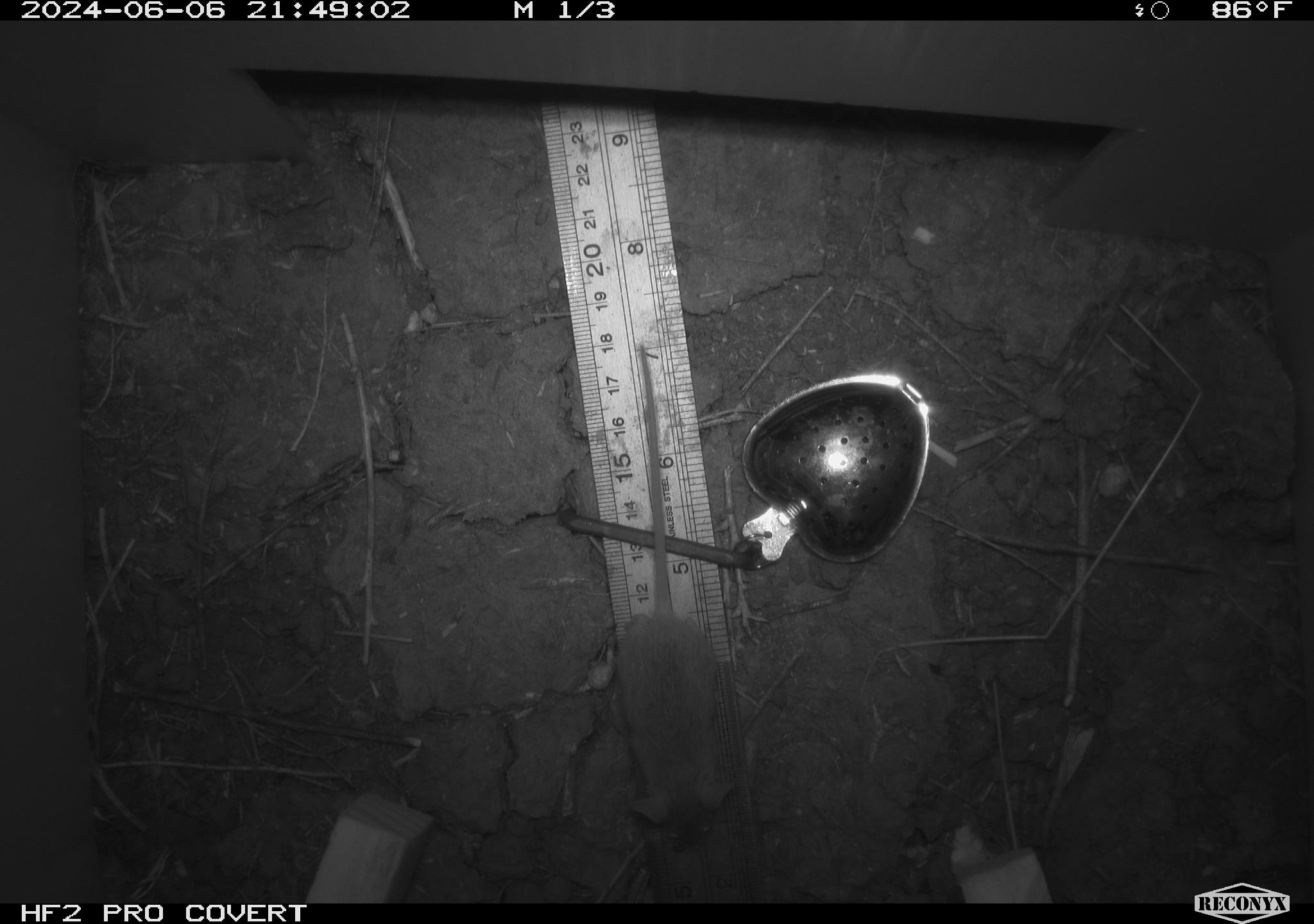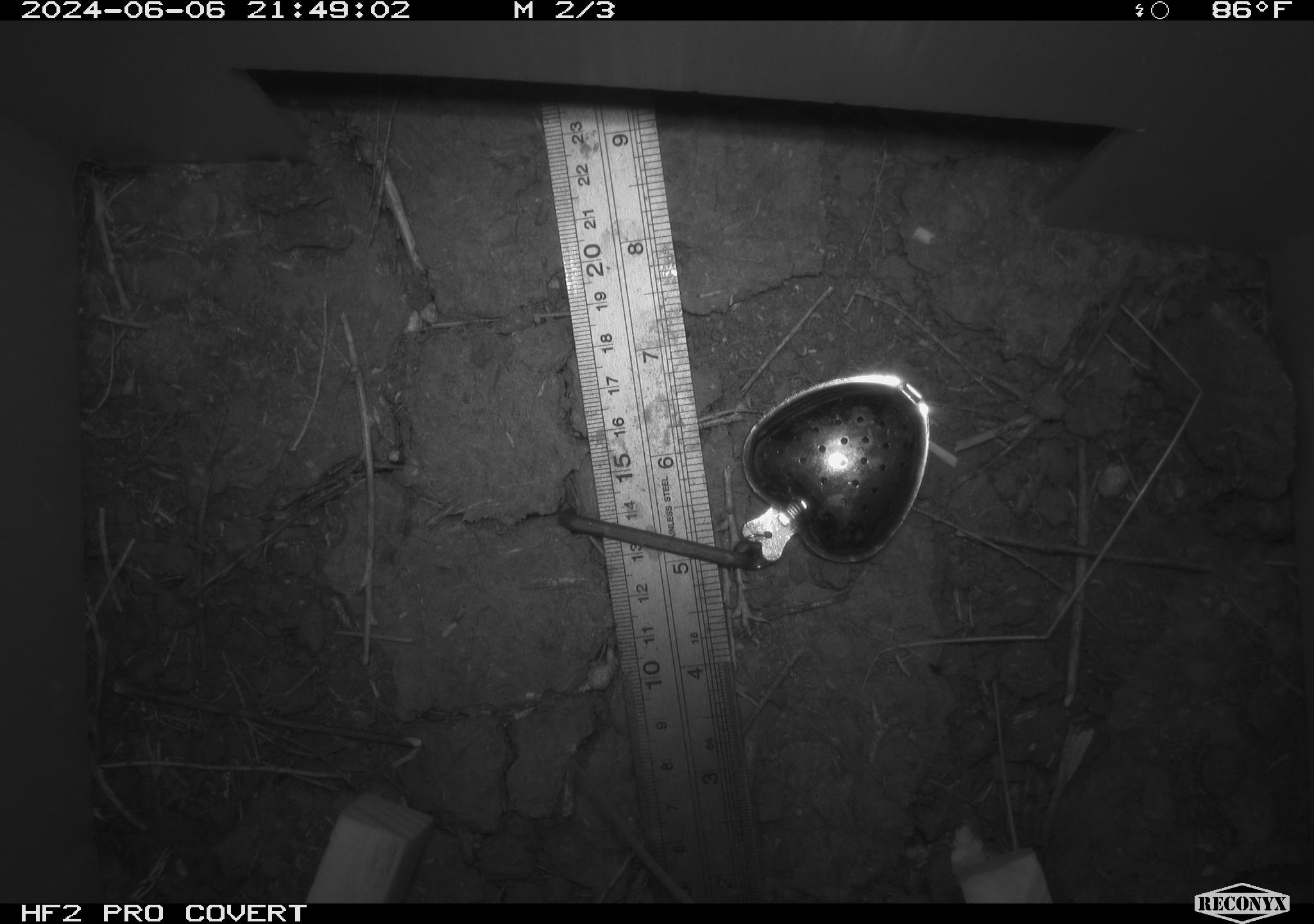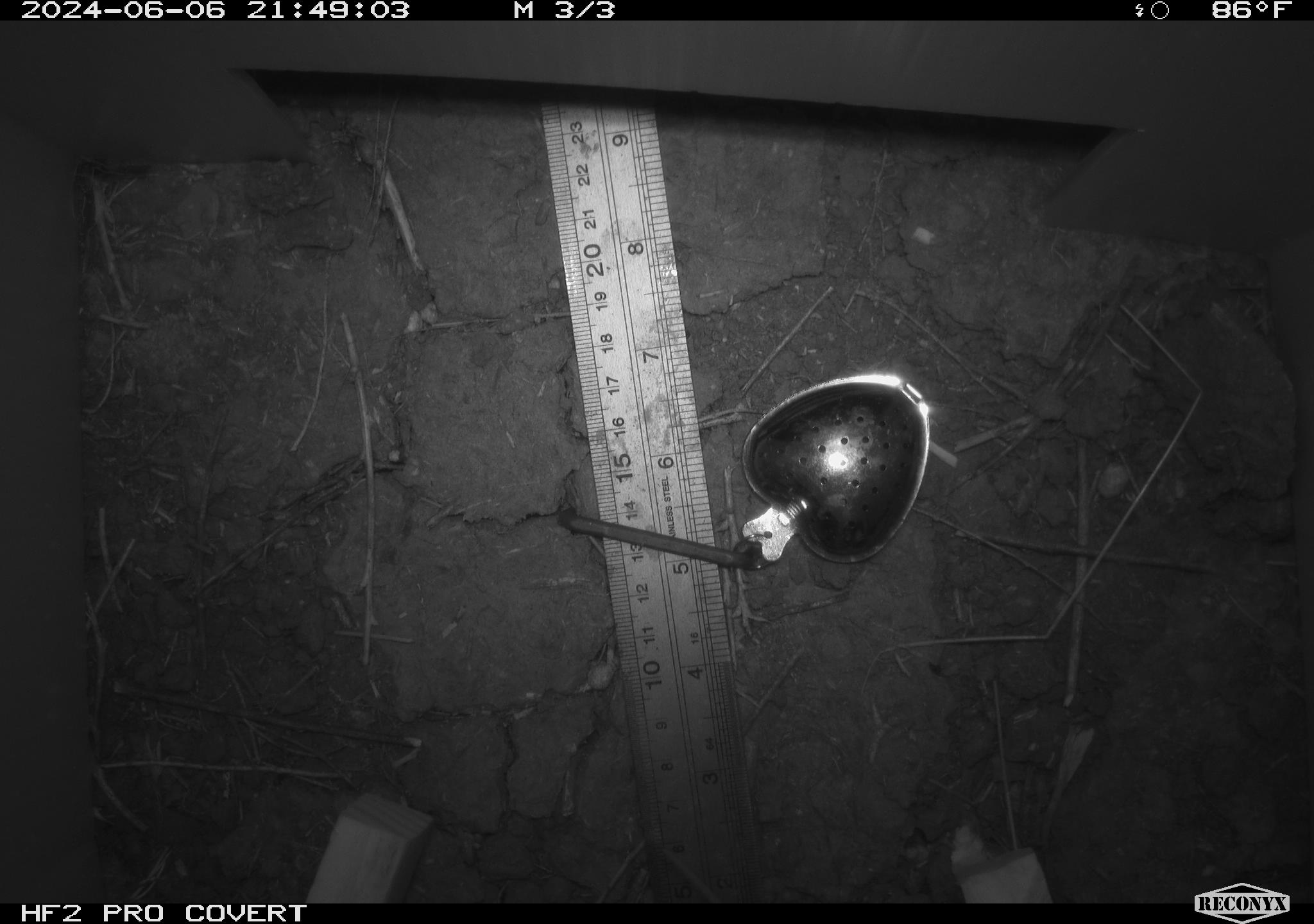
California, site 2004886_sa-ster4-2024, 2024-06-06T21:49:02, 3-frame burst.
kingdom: Animalia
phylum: Chordata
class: Mammalia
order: Rodentia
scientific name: Rodentia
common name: mouse species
Mouse species (Rodentia).